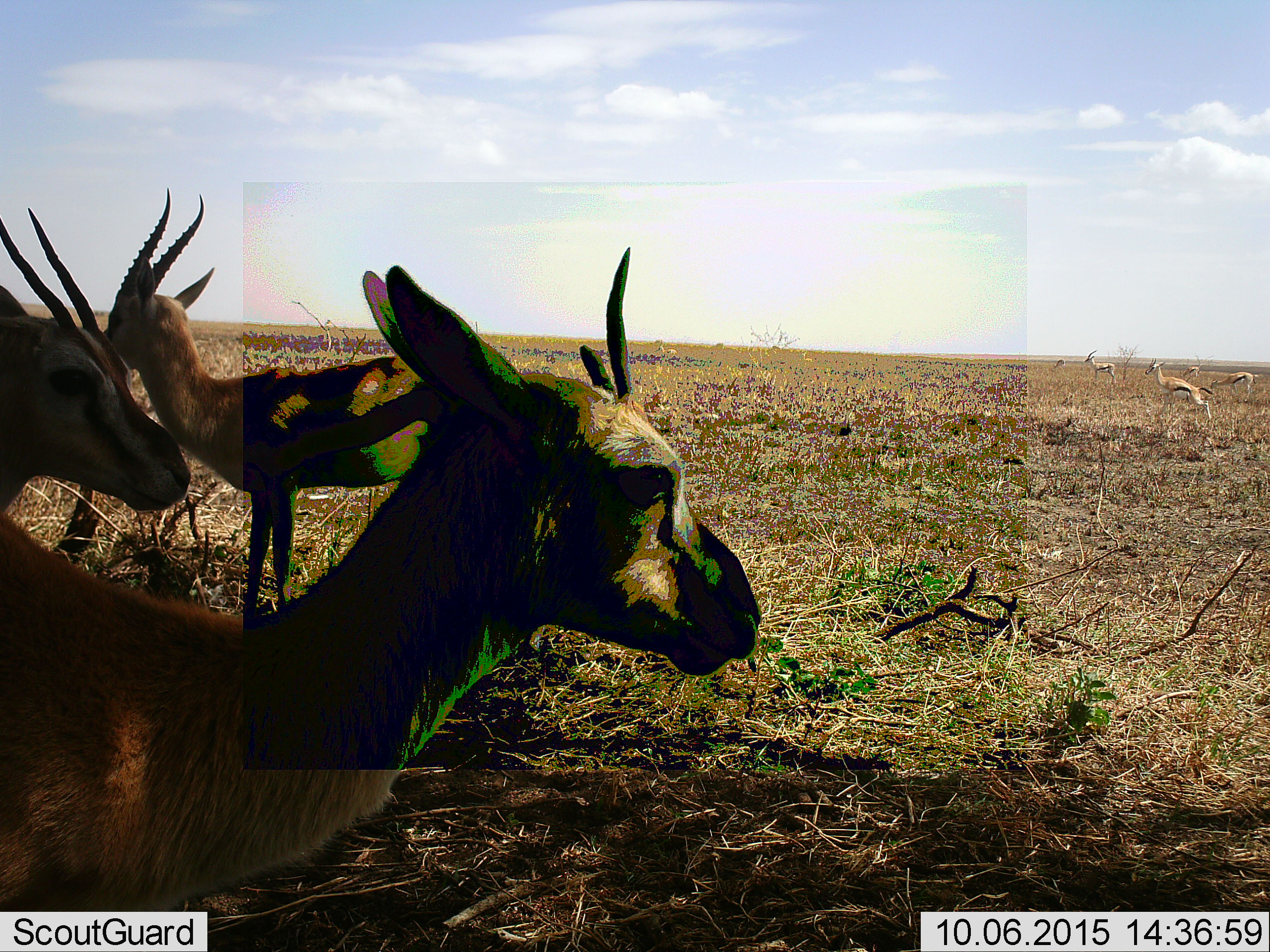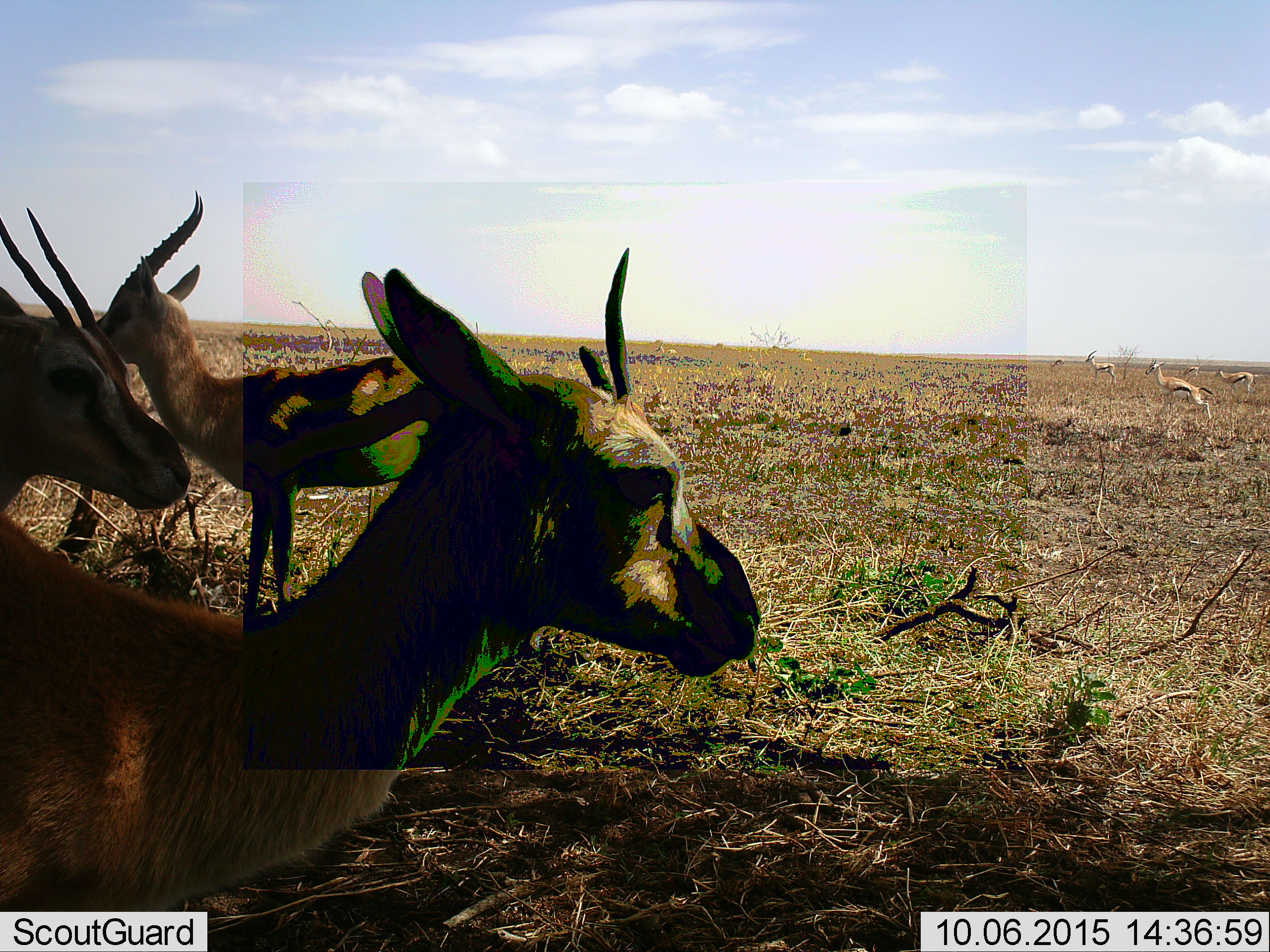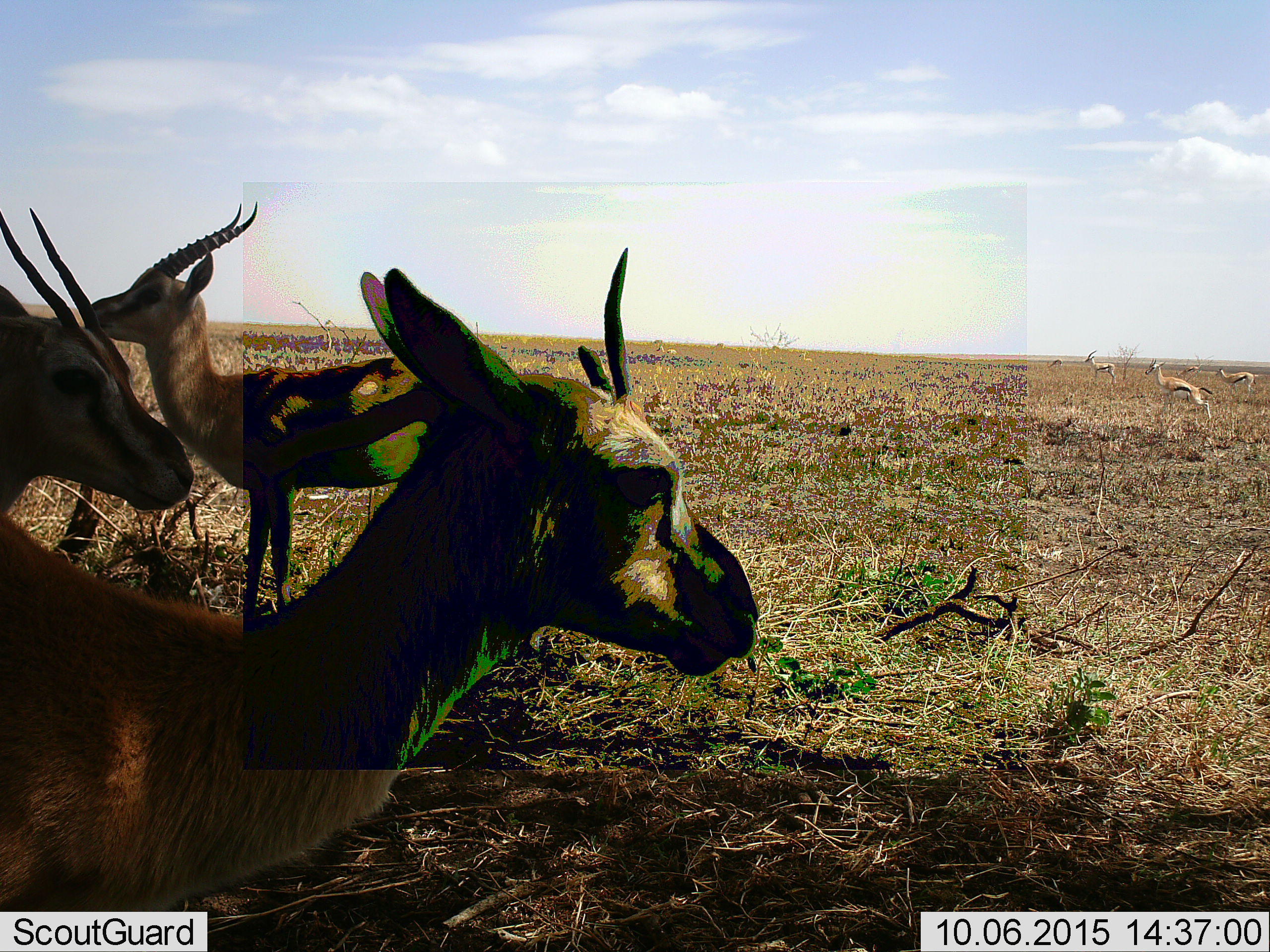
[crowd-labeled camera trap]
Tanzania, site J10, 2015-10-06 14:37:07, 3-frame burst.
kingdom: Animalia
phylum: Chordata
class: Mammalia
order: Artiodactyla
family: Bovidae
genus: Eudorcas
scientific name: Eudorcas thomsonii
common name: thomson's gazelle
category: gazellethomsons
Gazellethomsons (thomson's gazelle) (Eudorcas thomsonii), count 8. Behavior (volunteer vote fractions): standing 100%, resting 14%, moving 29%, interacting 0%. Young present (vote fraction): 14%. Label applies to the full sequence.